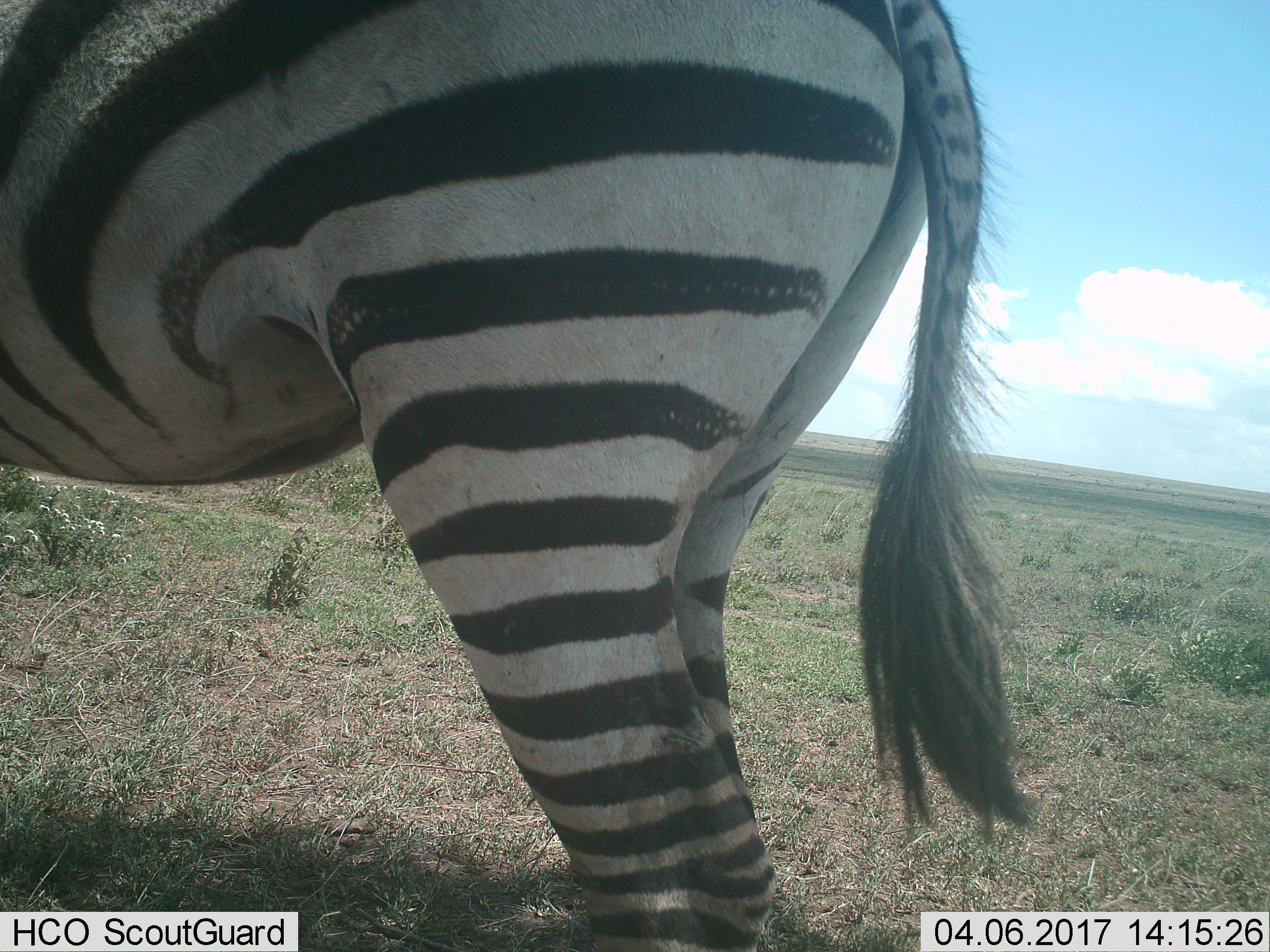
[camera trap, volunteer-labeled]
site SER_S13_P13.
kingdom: Animalia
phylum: Chordata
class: Mammalia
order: Perissodactyla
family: Equidae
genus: Equus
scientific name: Equus quagga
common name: plains zebra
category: zebraplains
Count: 1.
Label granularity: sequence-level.